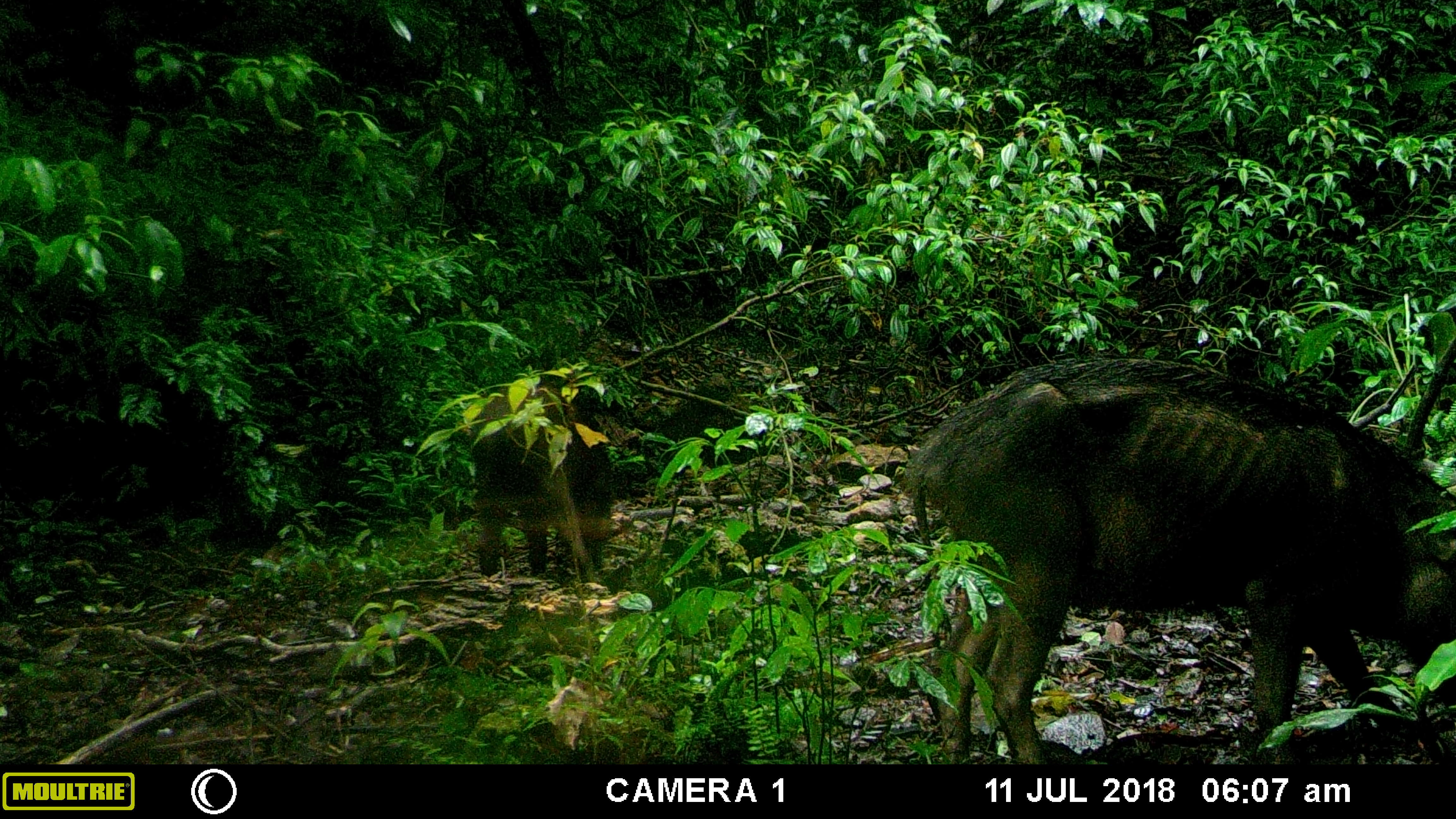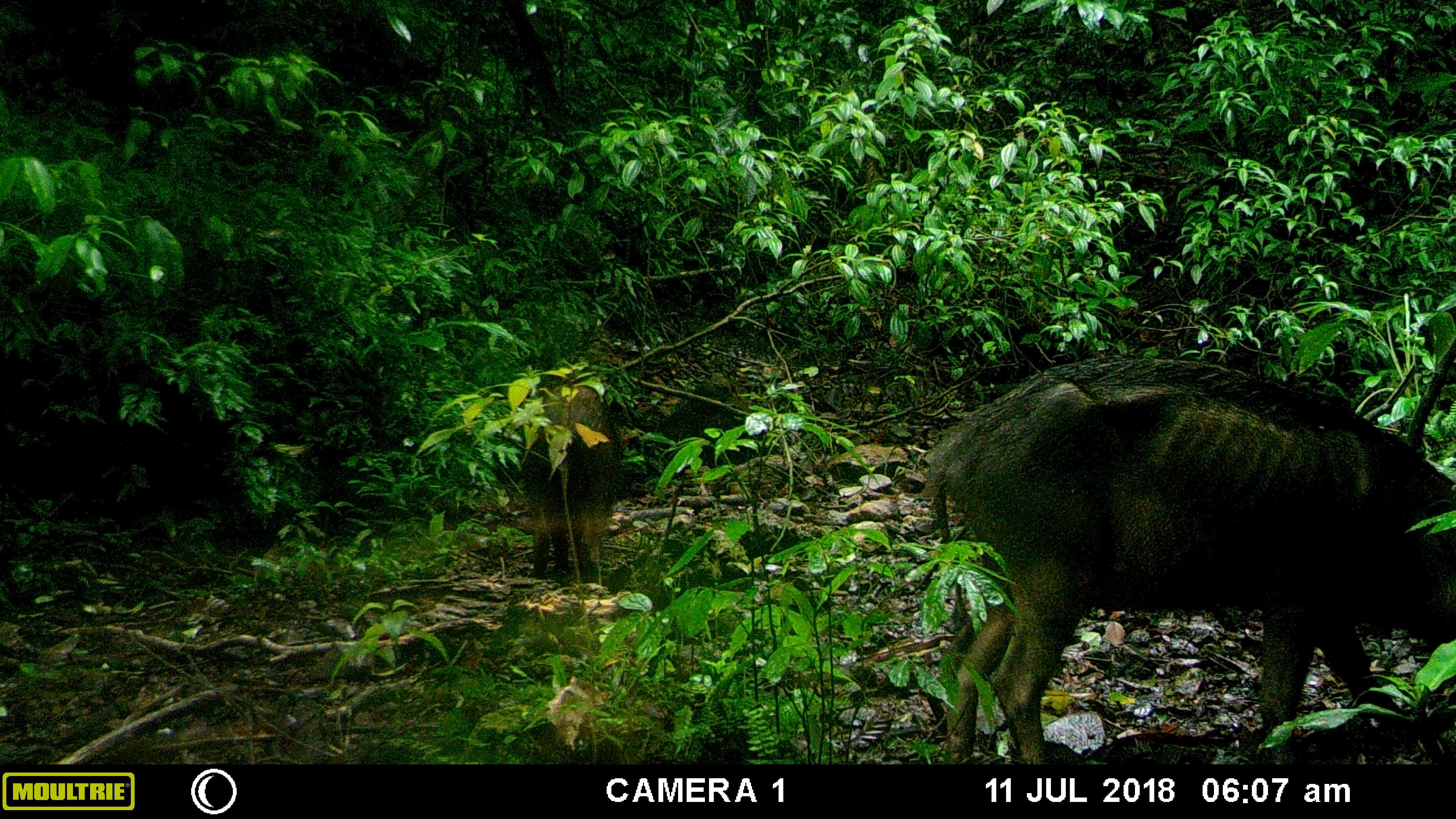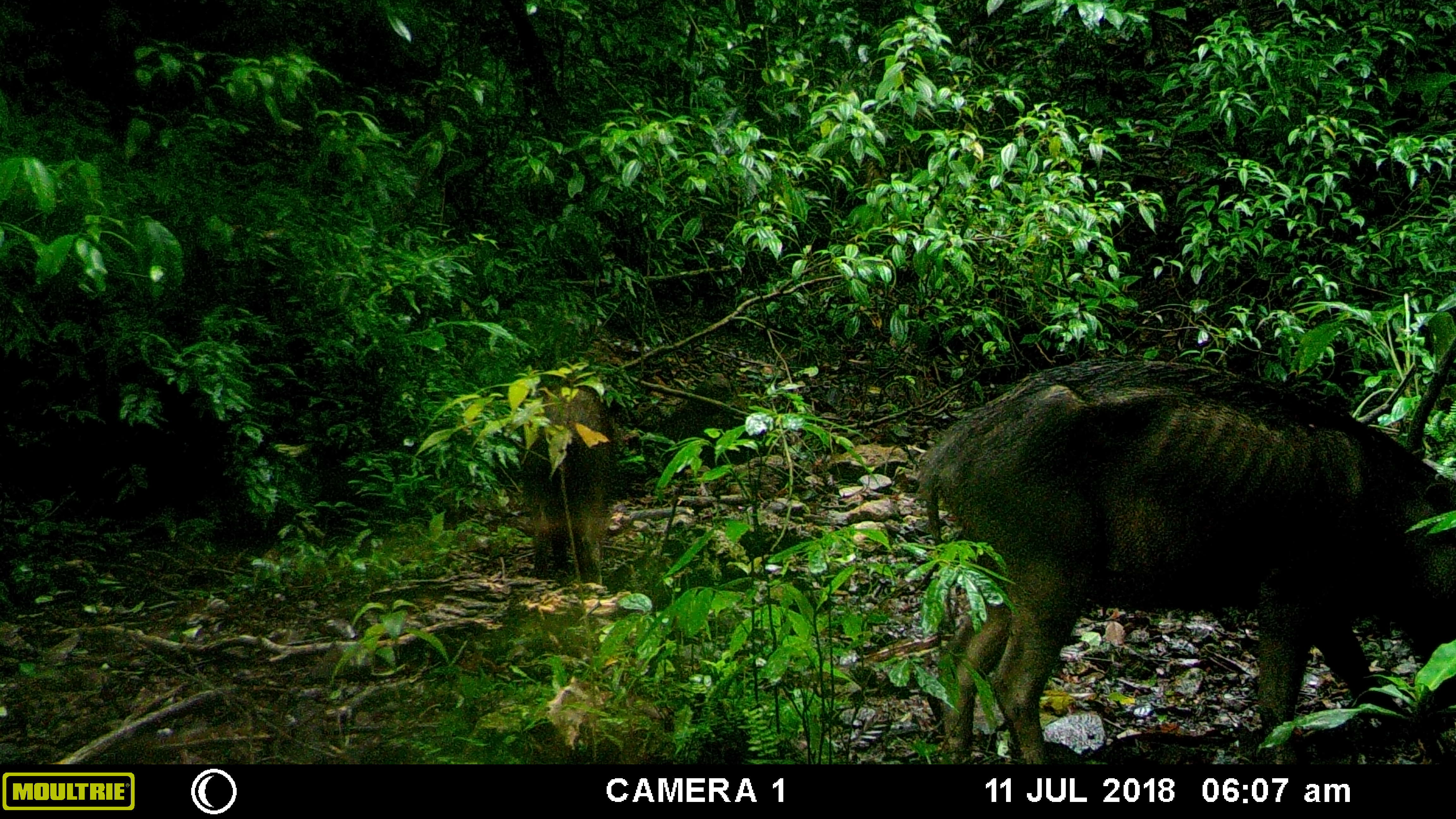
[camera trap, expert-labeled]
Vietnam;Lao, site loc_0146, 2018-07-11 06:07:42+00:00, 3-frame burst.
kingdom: Animalia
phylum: Chordata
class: Mammalia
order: Artiodactyla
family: Suidae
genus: Sus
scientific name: Sus scrofa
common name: eurasian wild pig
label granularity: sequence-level